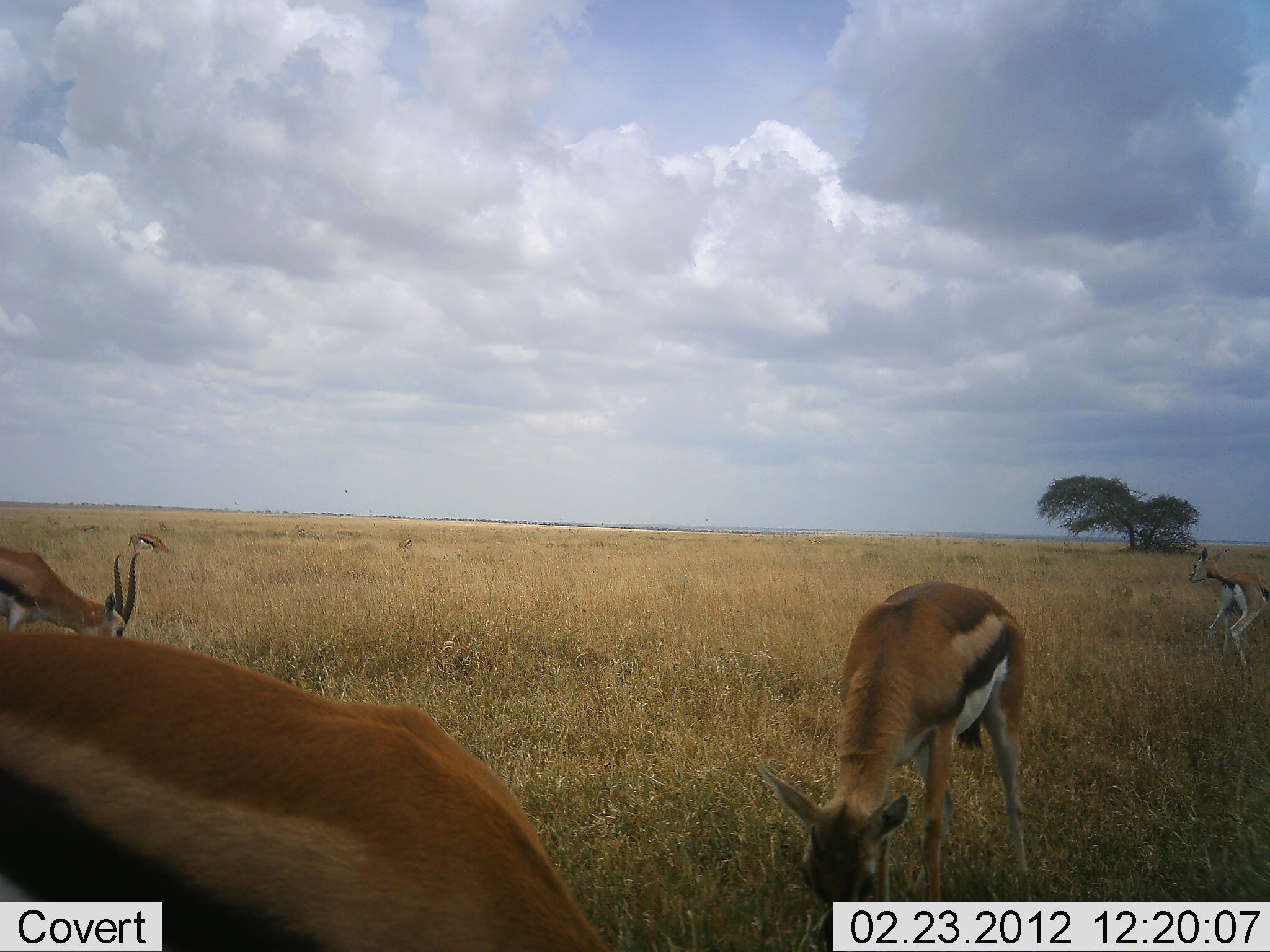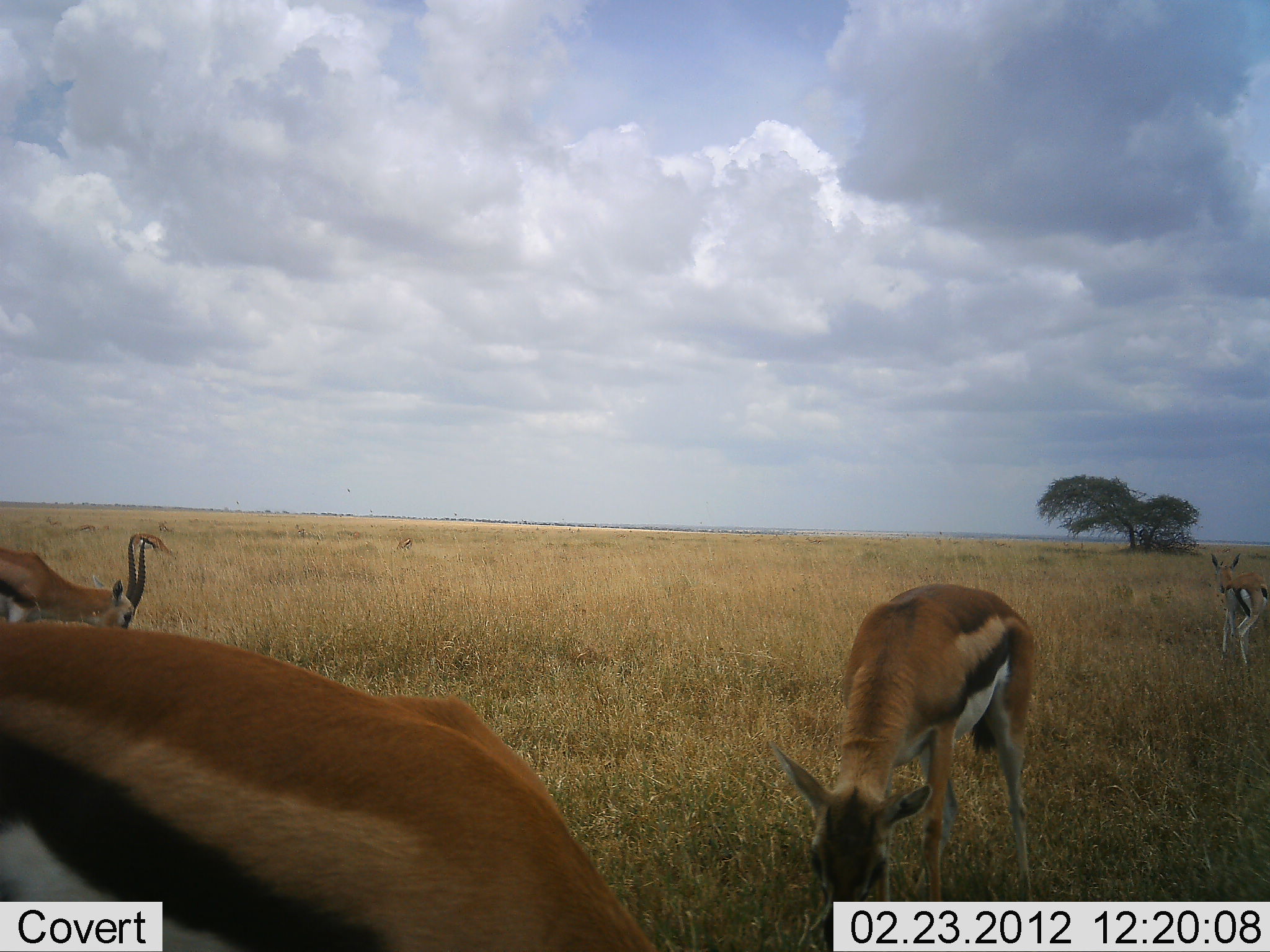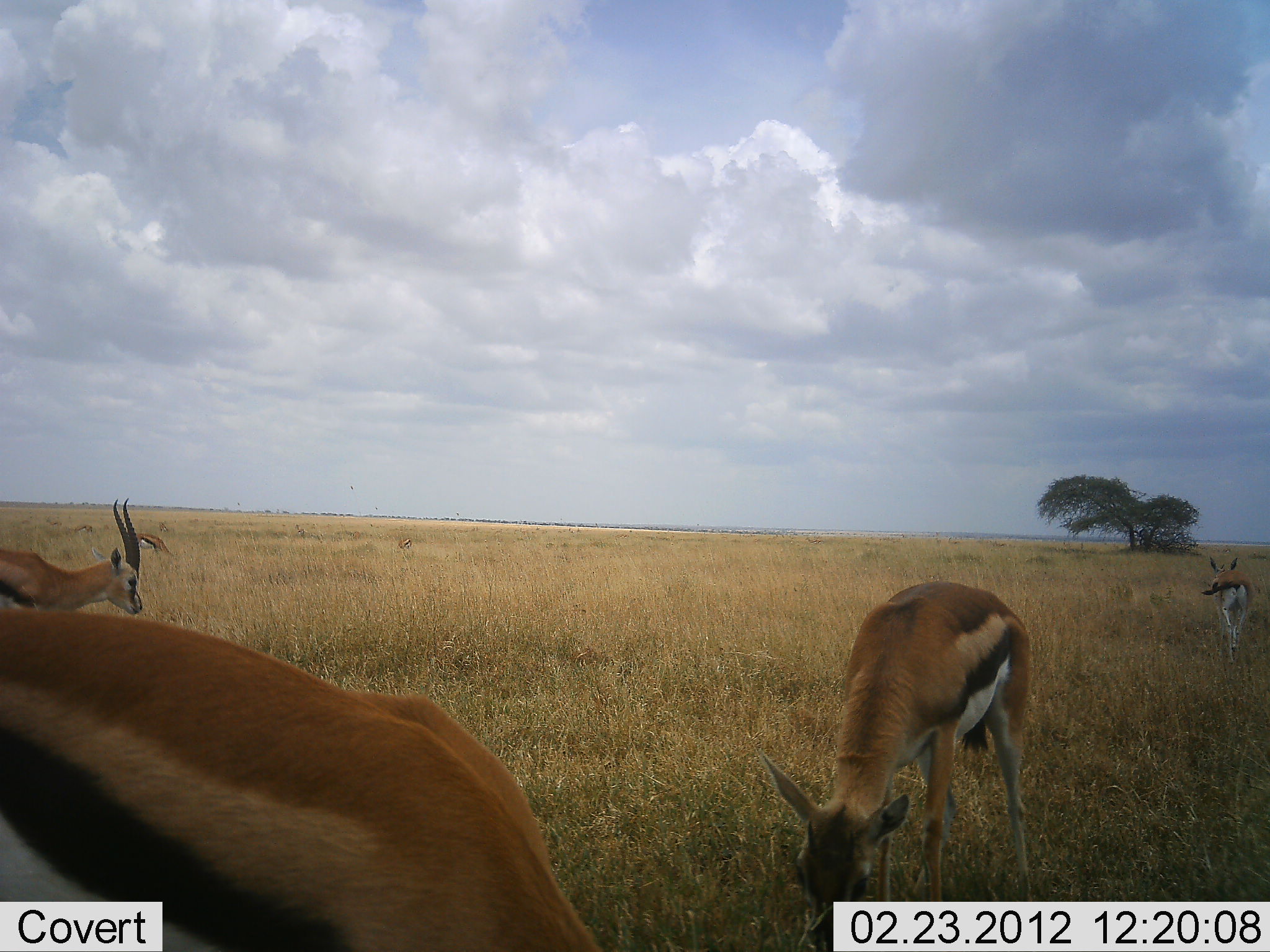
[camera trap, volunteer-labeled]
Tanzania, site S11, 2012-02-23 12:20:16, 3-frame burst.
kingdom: Animalia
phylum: Chordata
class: Mammalia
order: Artiodactyla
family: Bovidae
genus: Eudorcas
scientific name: Eudorcas thomsonii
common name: thomson's gazelle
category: gazellethomsons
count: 4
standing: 43%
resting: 0%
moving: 25%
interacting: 0%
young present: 4%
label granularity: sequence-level